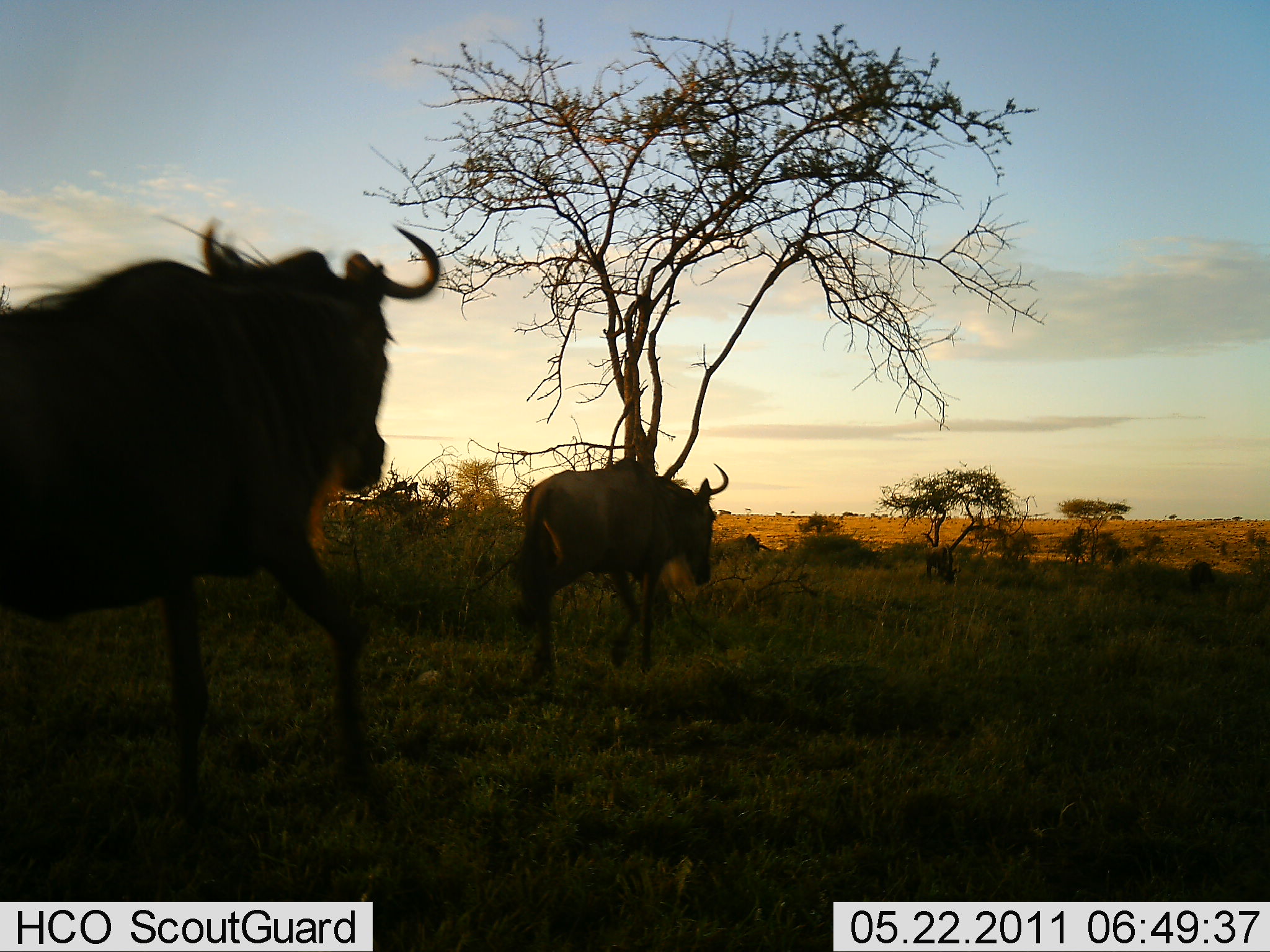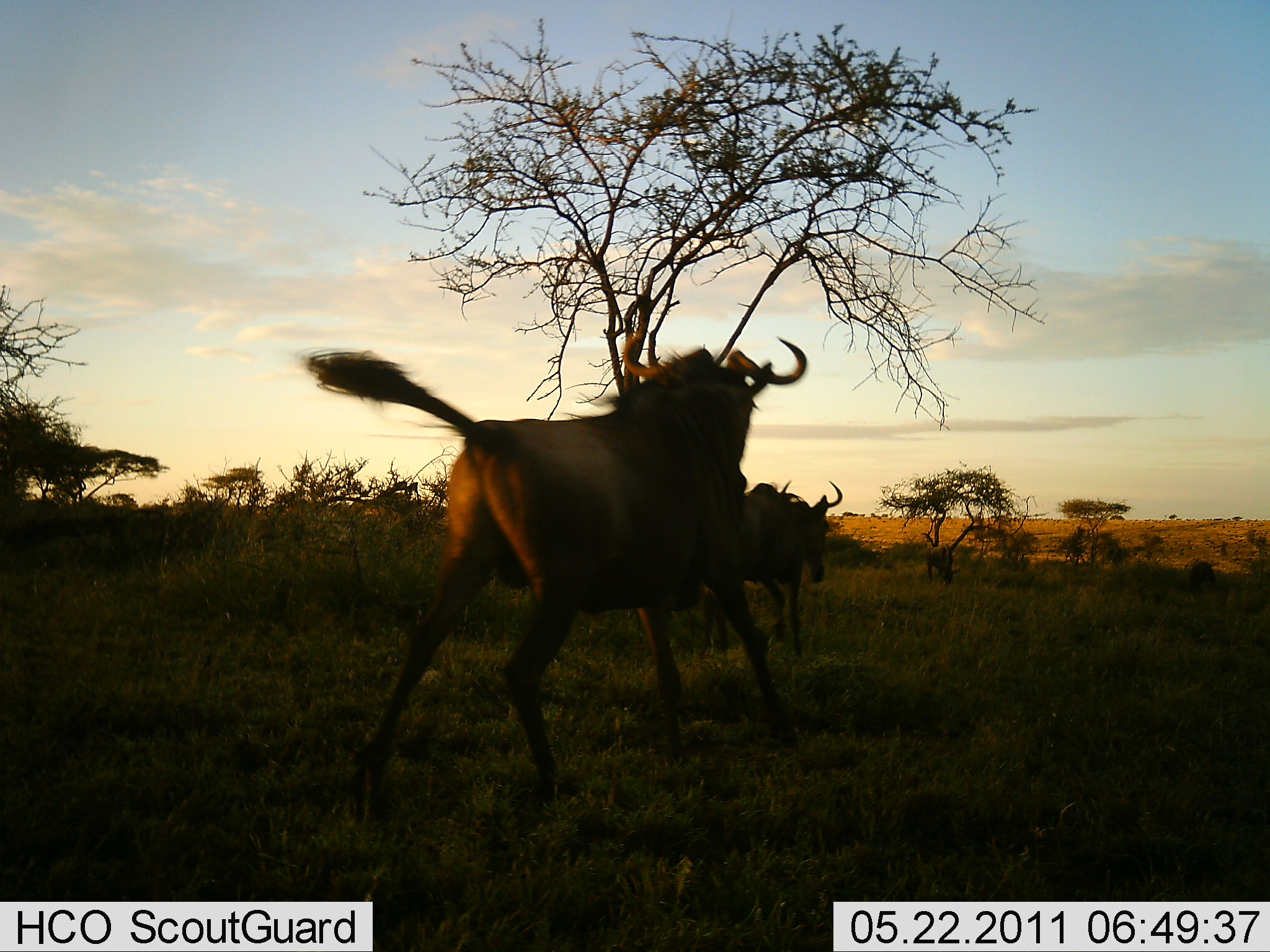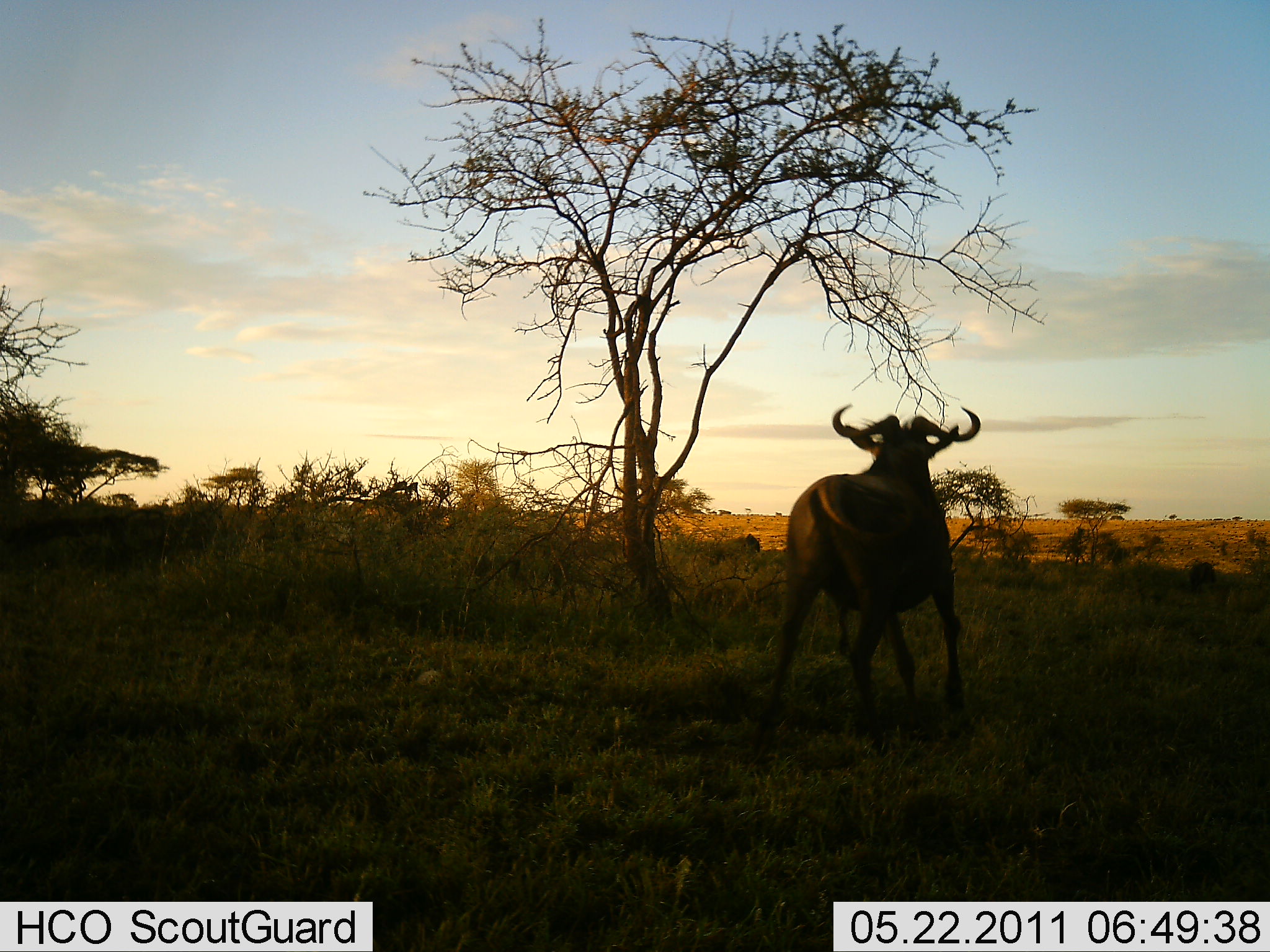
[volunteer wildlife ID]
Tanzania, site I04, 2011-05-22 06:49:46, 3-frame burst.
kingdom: Animalia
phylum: Chordata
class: Mammalia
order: Artiodactyla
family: Bovidae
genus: Connochaetes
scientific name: Connochaetes taurinus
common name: blue wildebeest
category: wildebeest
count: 2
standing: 8%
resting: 0%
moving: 92%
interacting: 0%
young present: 0%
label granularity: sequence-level